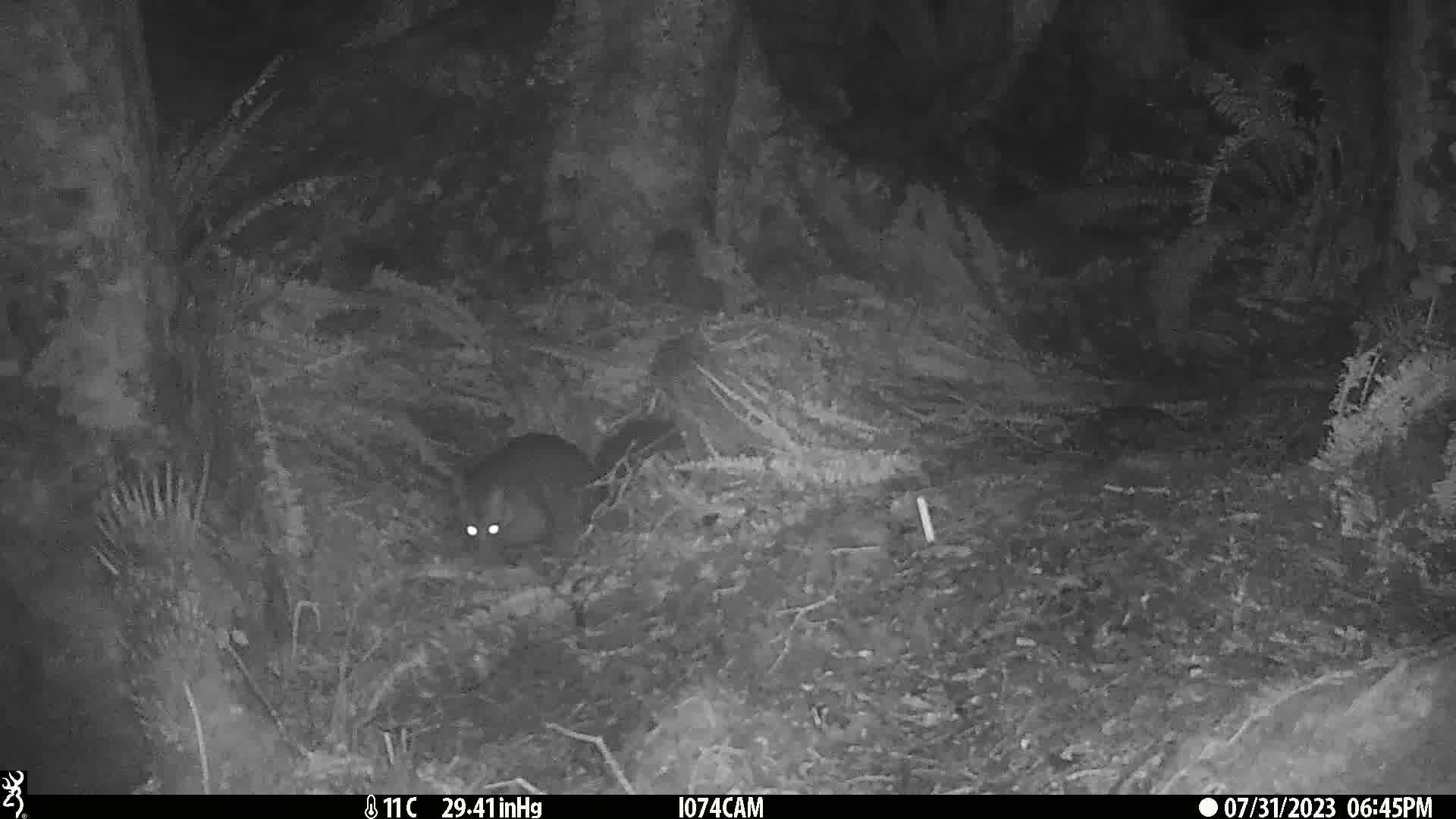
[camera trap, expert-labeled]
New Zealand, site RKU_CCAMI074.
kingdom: Animalia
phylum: Chordata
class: Mammalia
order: Diprotodontia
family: Phalangeridae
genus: Trichosurus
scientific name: Trichosurus vulpecula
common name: common brushtail possum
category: possum